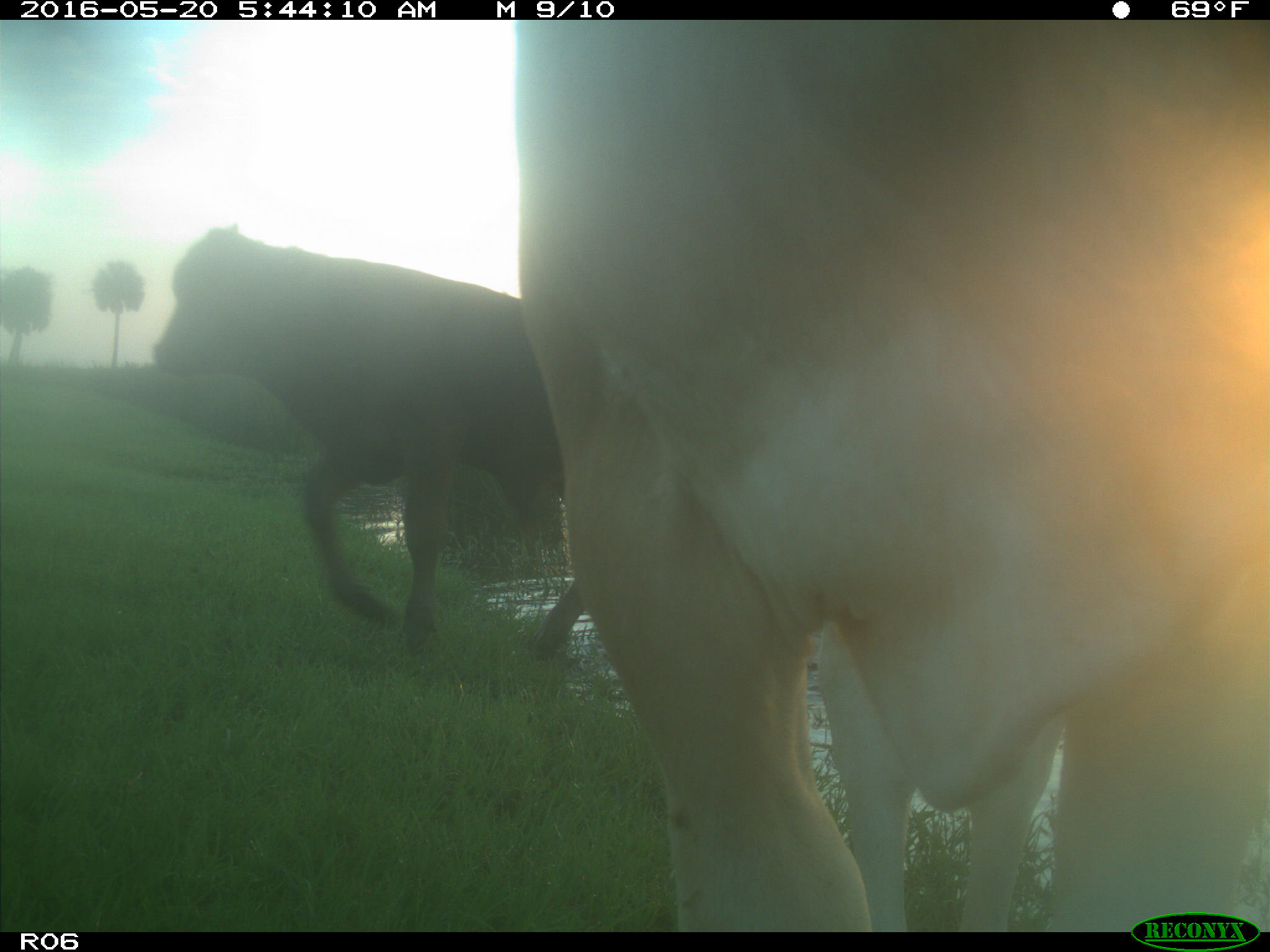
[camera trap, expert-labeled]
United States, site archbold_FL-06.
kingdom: Animalia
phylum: Chordata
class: Mammalia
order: Artiodactyla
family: Bovidae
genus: Bos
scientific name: Bos taurus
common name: domestic cow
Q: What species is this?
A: Bos taurus (domestic cow).